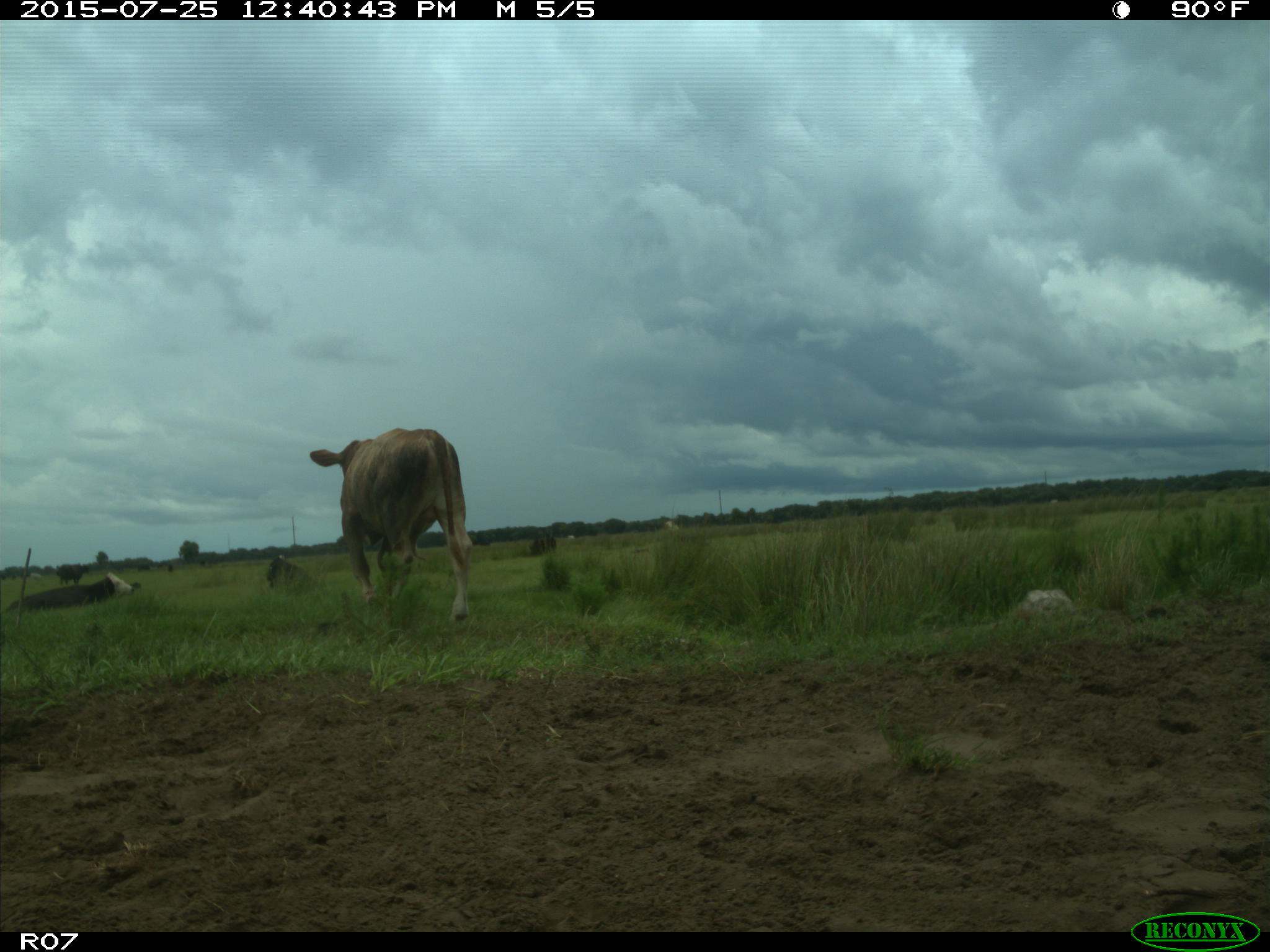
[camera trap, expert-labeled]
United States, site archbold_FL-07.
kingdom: Animalia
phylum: Chordata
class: Mammalia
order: Artiodactyla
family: Bovidae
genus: Bos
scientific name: Bos taurus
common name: domestic cow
Bos taurus (domestic cow).